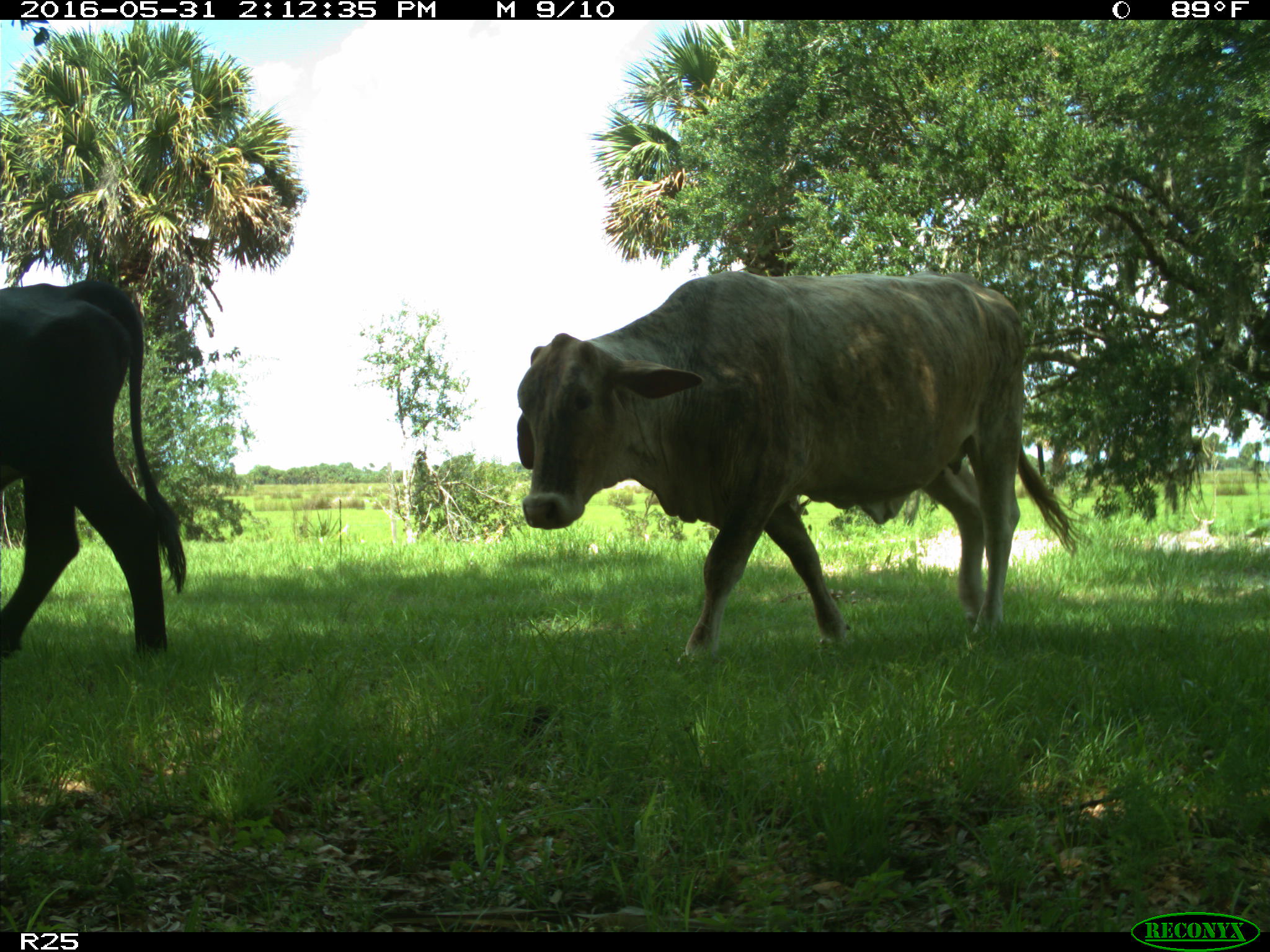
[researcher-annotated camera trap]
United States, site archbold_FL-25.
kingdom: Animalia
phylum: Chordata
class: Mammalia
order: Artiodactyla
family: Bovidae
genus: Bos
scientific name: Bos taurus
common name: domestic cow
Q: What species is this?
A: Bos taurus (domestic cow).